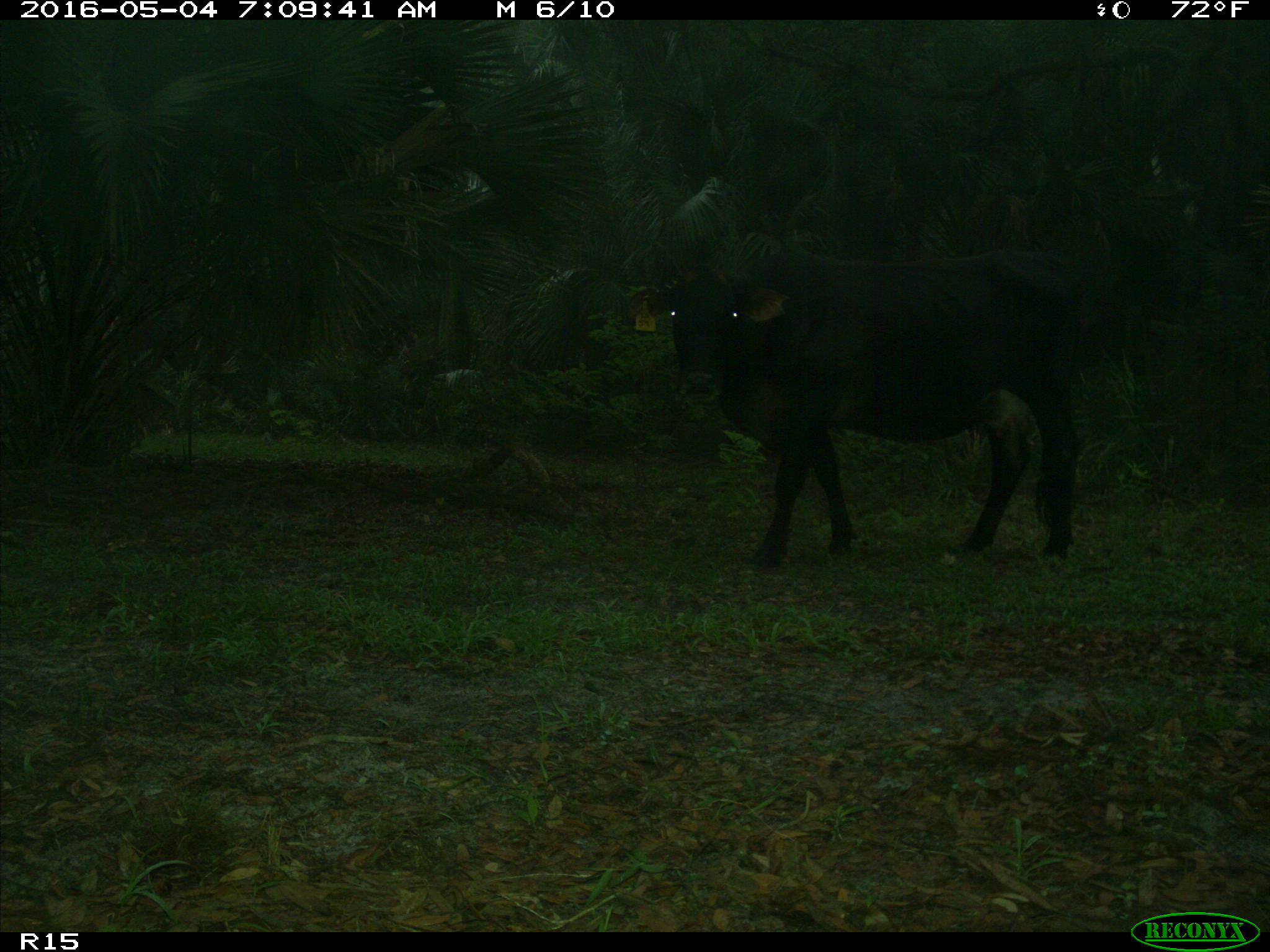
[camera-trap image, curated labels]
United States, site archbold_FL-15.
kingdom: Animalia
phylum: Chordata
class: Mammalia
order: Artiodactyla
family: Bovidae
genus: Bos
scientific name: Bos taurus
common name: domestic cow